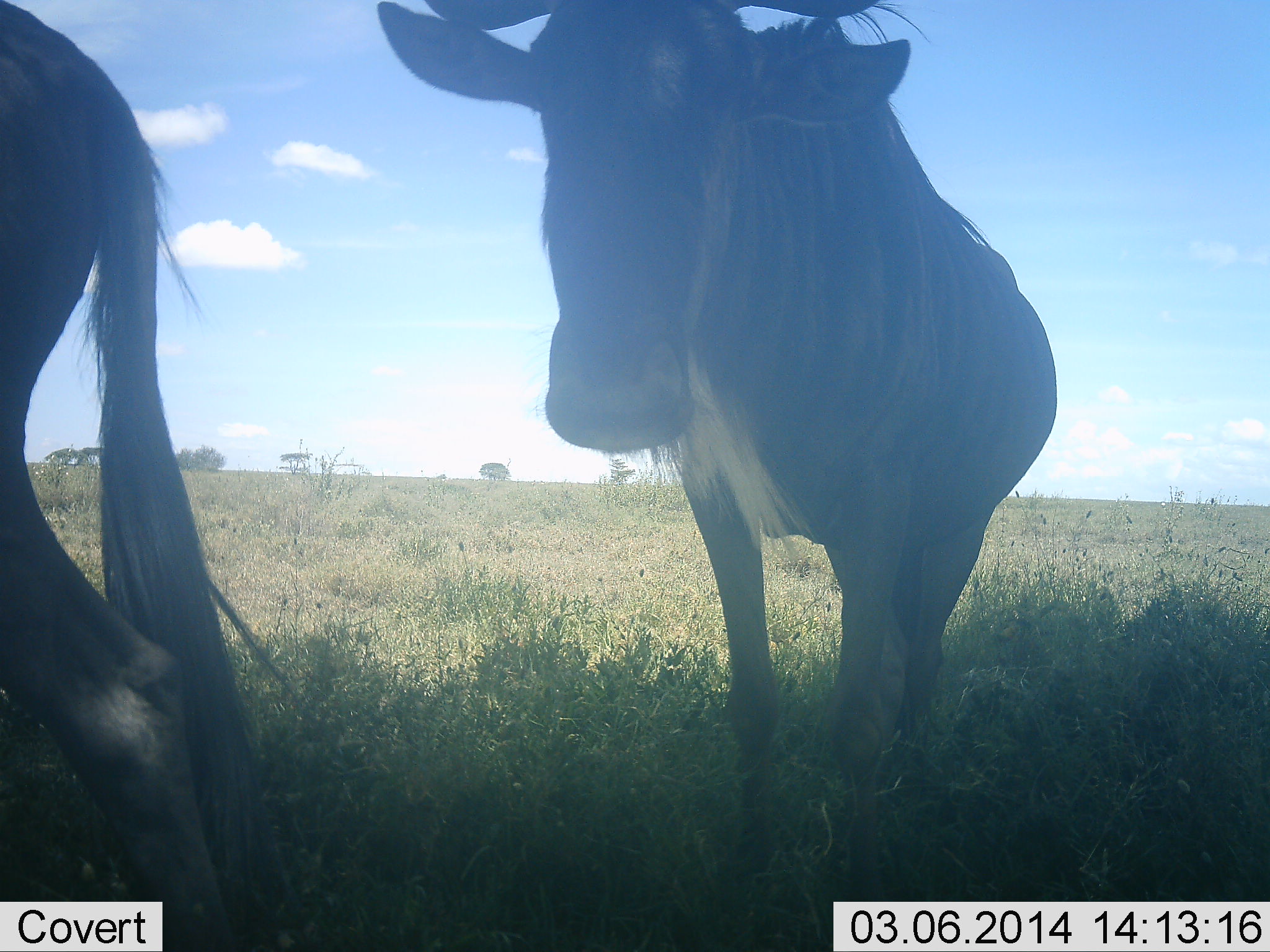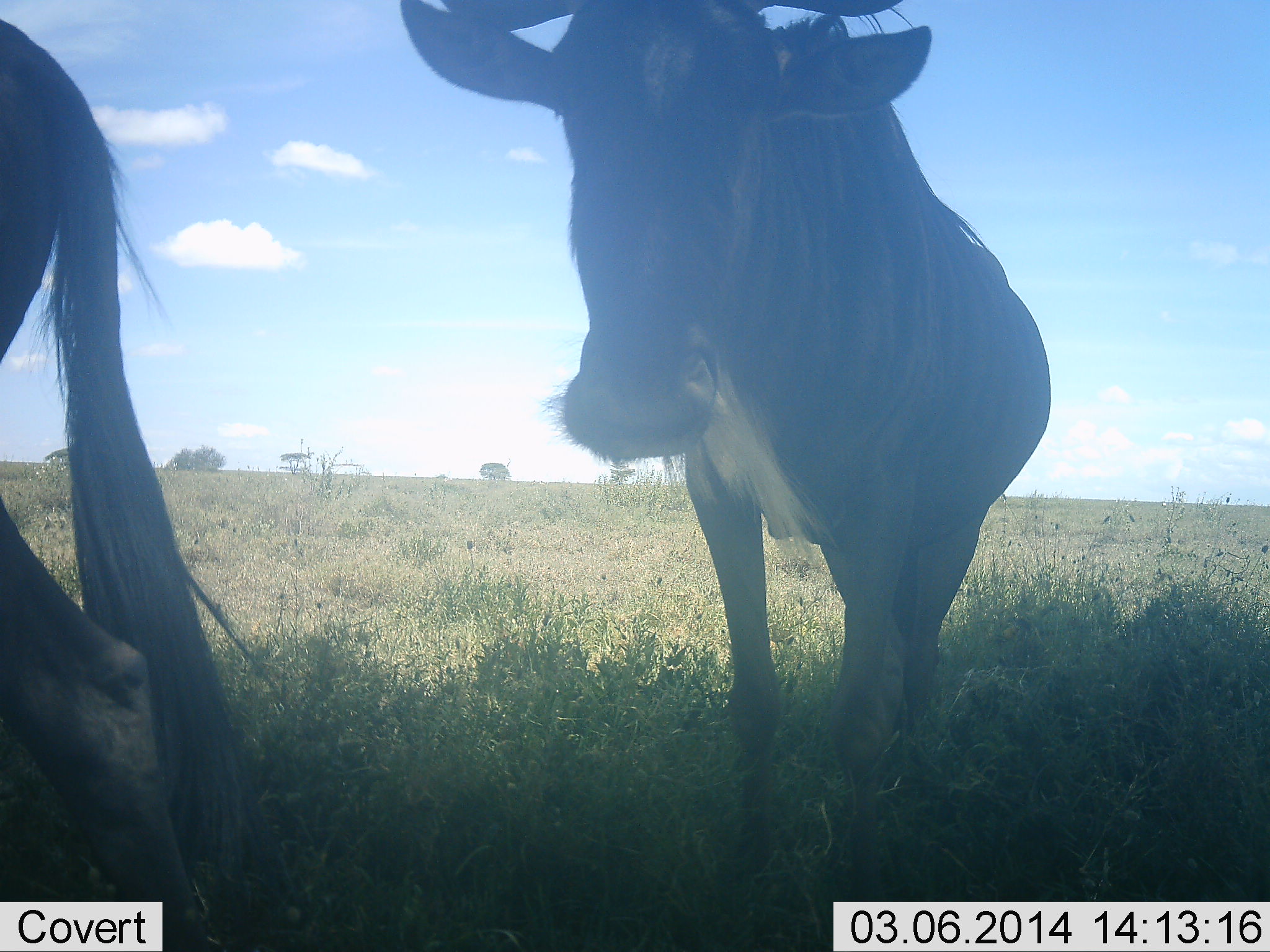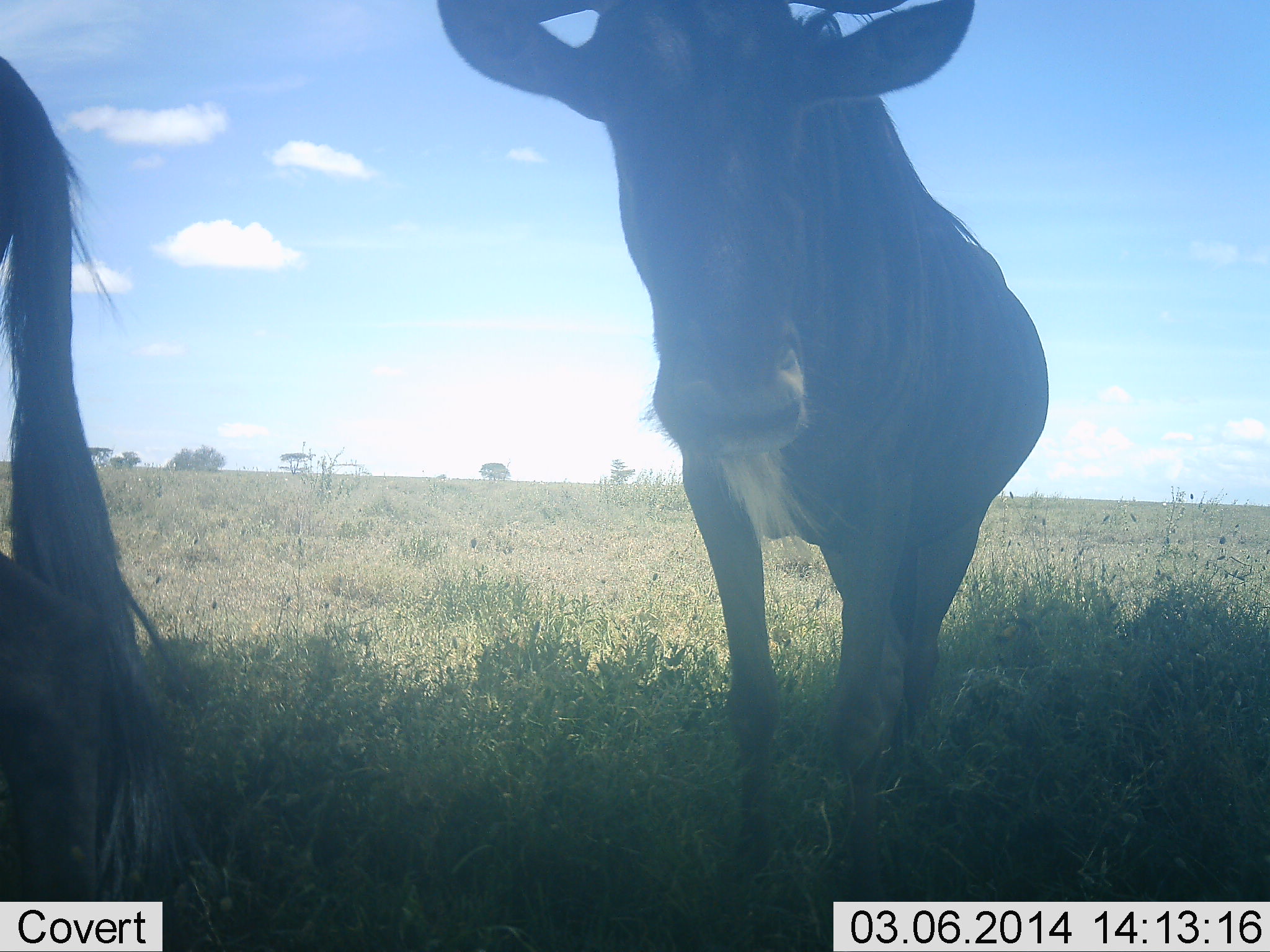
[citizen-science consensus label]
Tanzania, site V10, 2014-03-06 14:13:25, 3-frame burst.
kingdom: Animalia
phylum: Chordata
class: Mammalia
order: Artiodactyla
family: Bovidae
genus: Connochaetes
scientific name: Connochaetes taurinus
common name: blue wildebeest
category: wildebeest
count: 2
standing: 100%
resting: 0%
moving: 10%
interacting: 0%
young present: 0%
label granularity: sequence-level